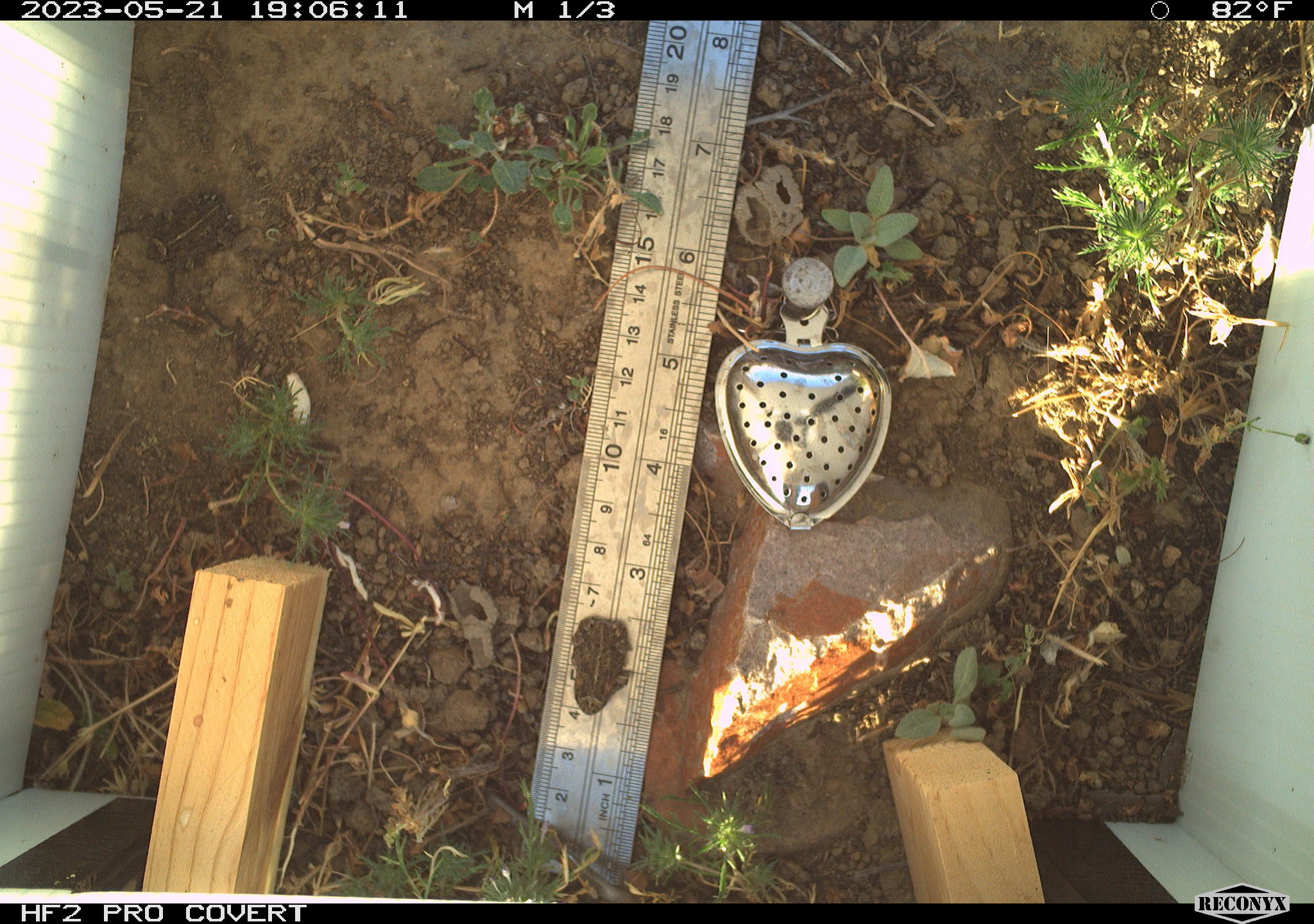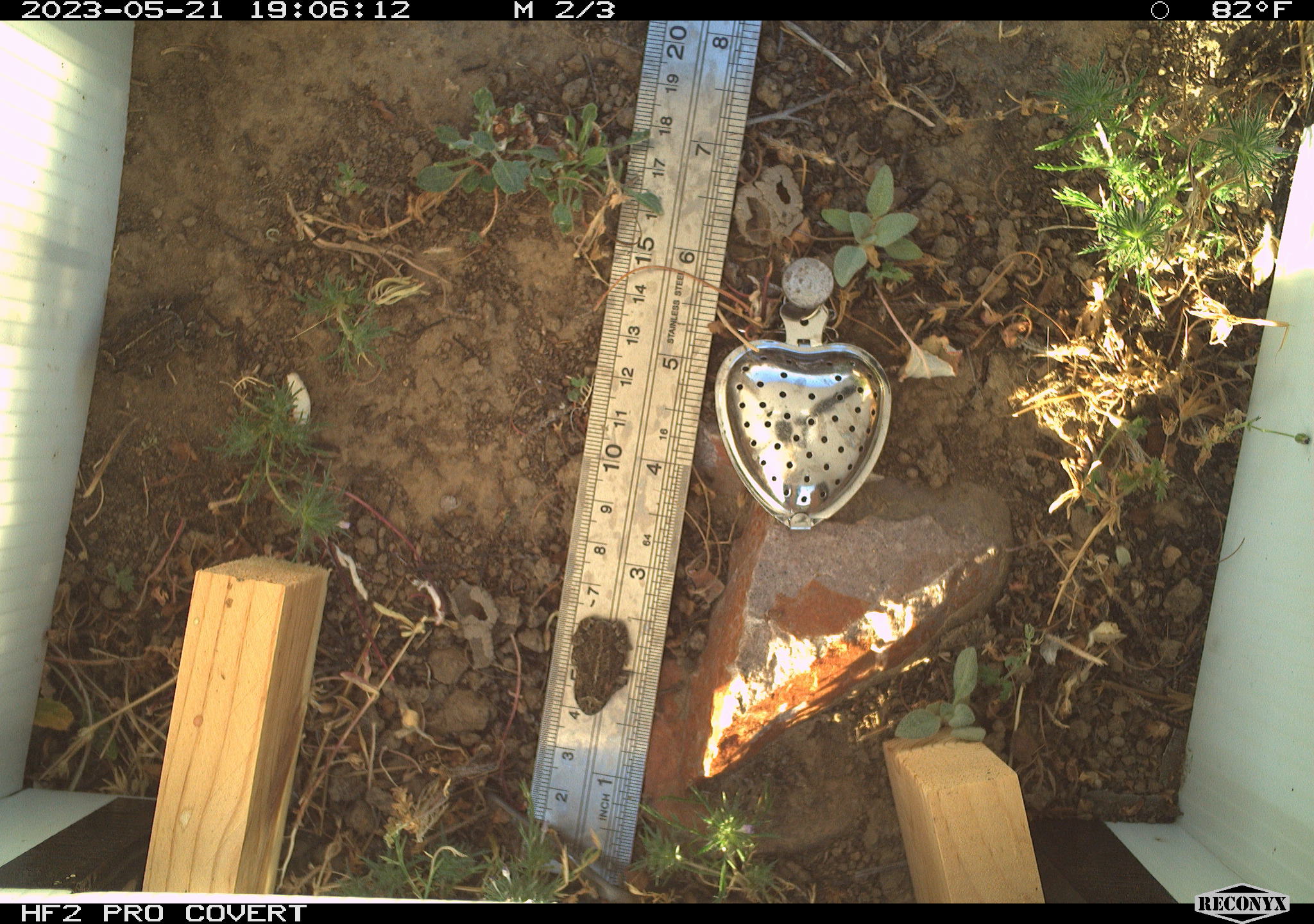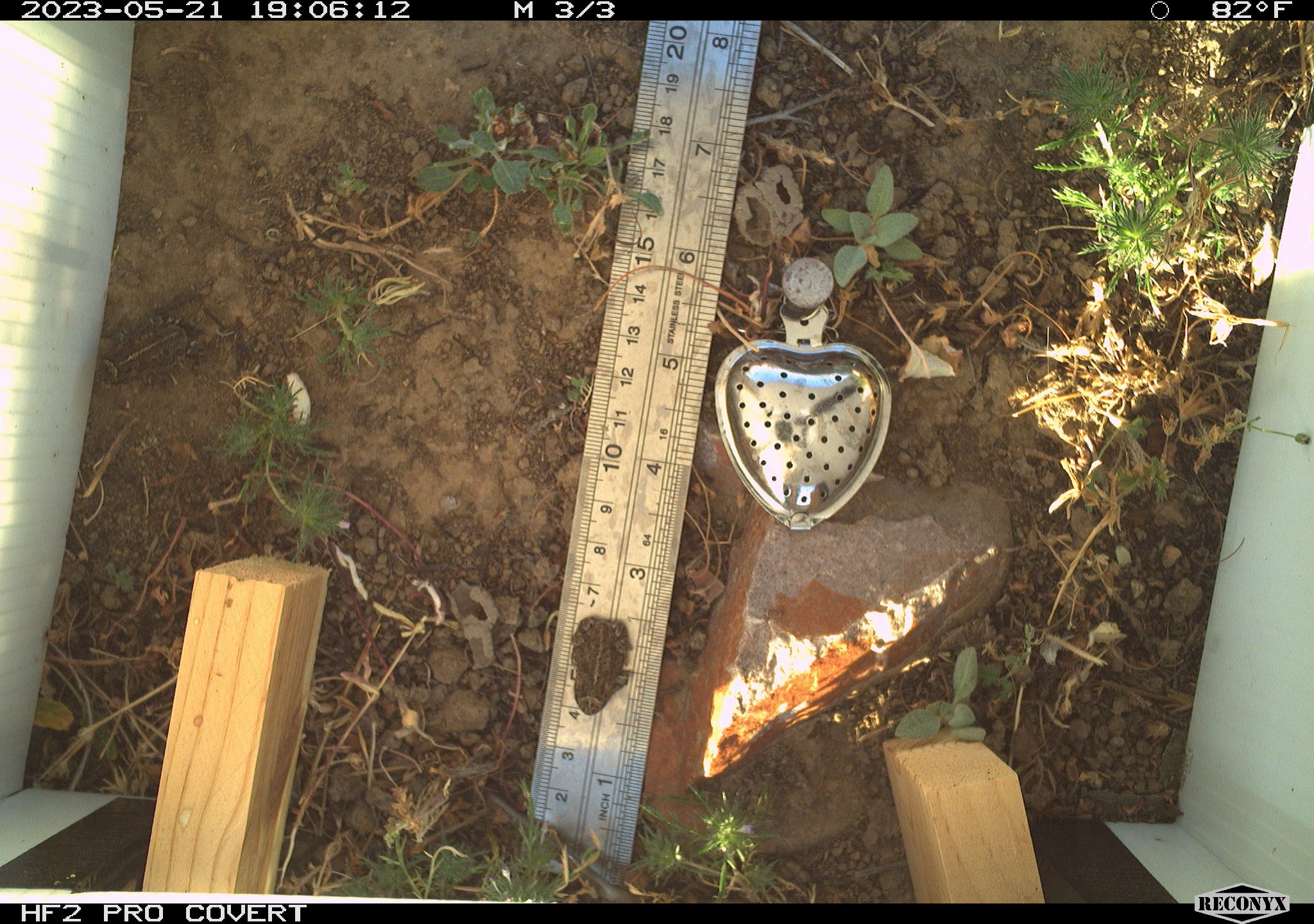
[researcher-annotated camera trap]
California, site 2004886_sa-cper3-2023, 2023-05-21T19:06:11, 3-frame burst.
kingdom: Animalia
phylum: Chordata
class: Amphibia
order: Anura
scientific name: Anura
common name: frogs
Frogs (Anura).